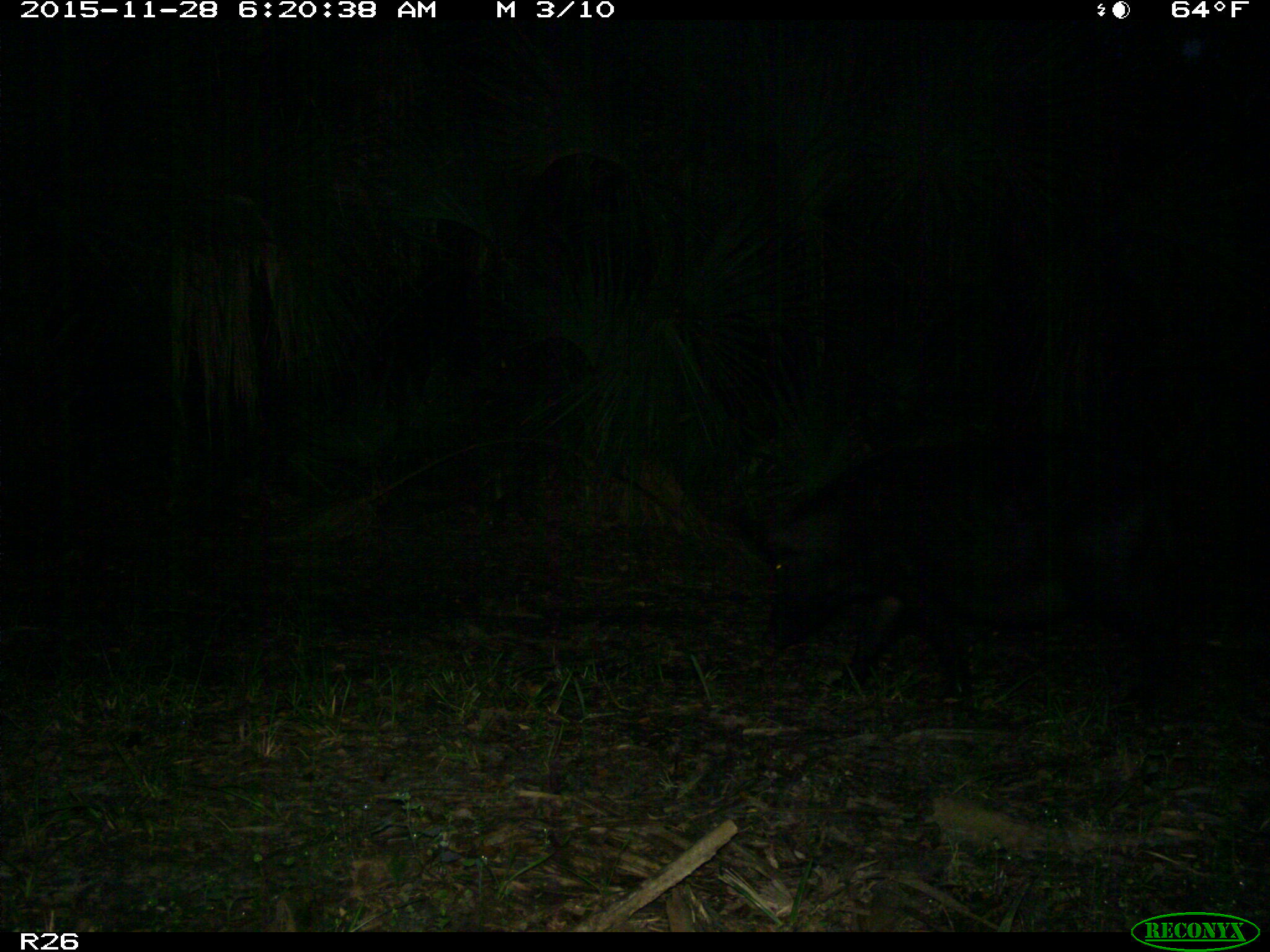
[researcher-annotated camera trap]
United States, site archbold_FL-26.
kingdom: Animalia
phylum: Chordata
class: Mammalia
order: Artiodactyla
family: Suidae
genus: Sus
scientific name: Sus scrofa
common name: wild boar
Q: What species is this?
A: Sus scrofa (wild boar).